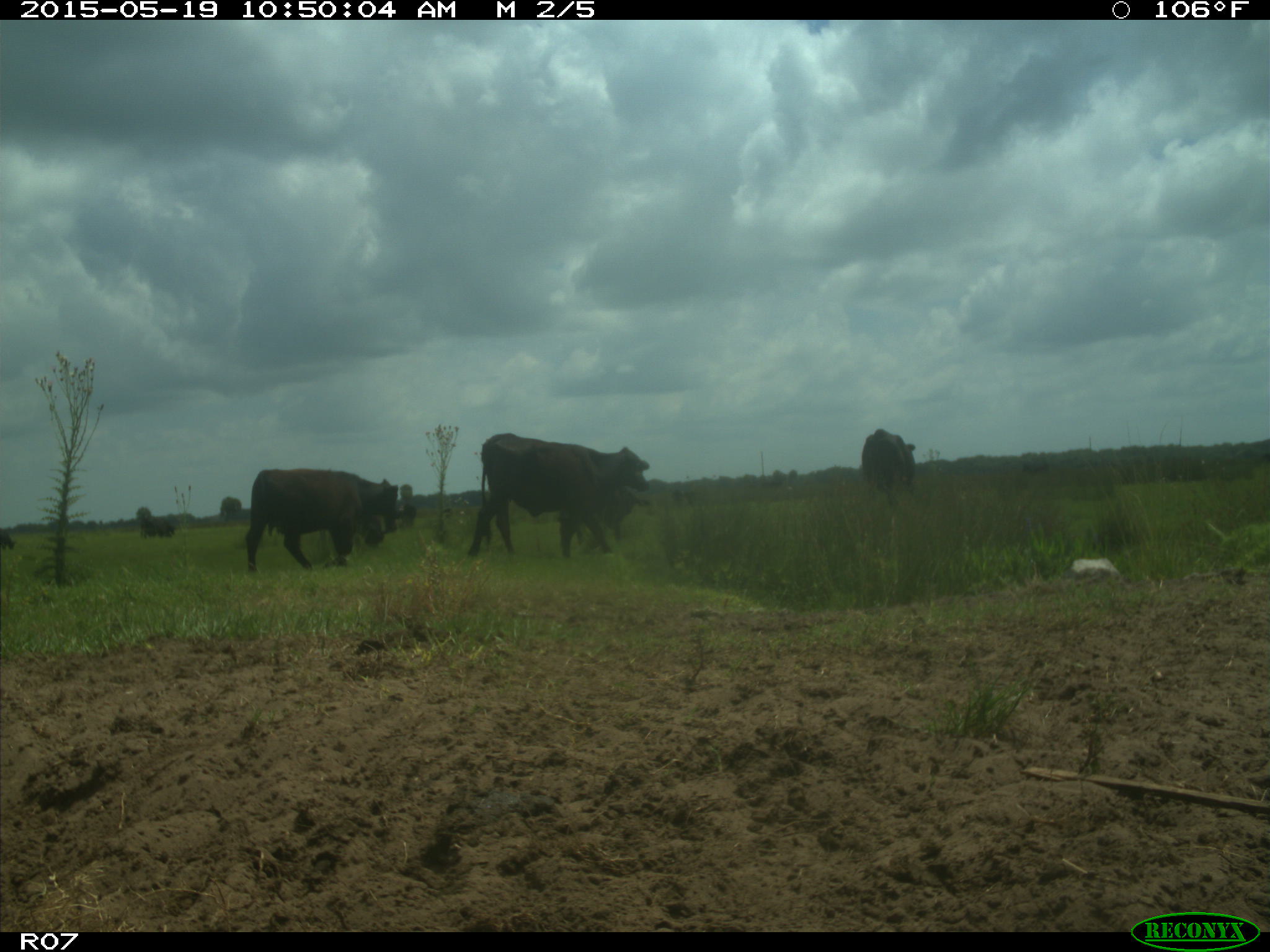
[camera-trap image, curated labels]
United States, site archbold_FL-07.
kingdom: Animalia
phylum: Chordata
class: Mammalia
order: Artiodactyla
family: Bovidae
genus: Bos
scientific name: Bos taurus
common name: domestic cow